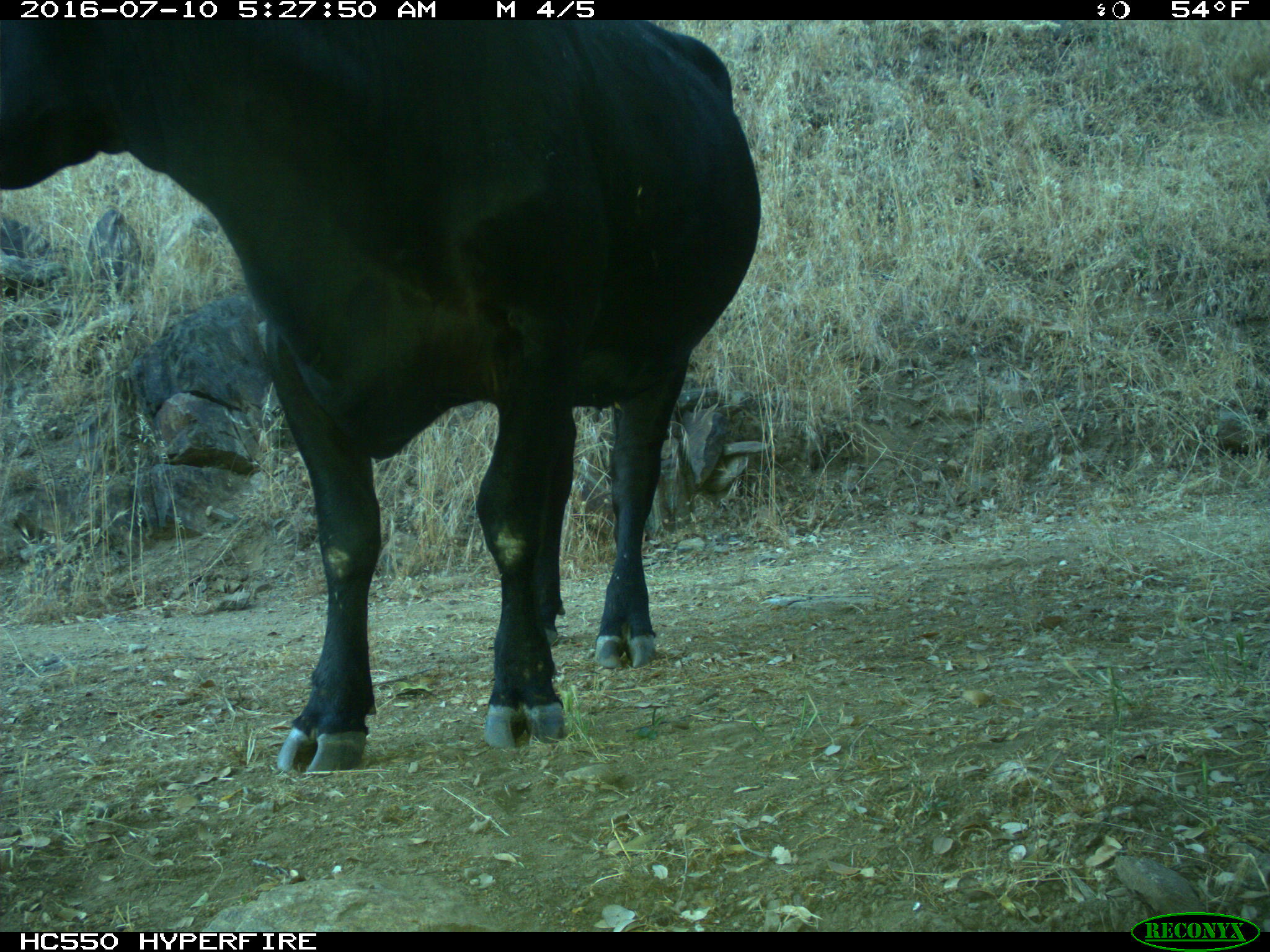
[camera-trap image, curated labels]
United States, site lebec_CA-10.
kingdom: Animalia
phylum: Chordata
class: Mammalia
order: Artiodactyla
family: Bovidae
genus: Bos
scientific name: Bos taurus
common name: domestic cow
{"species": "Bos taurus (domestic cow)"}